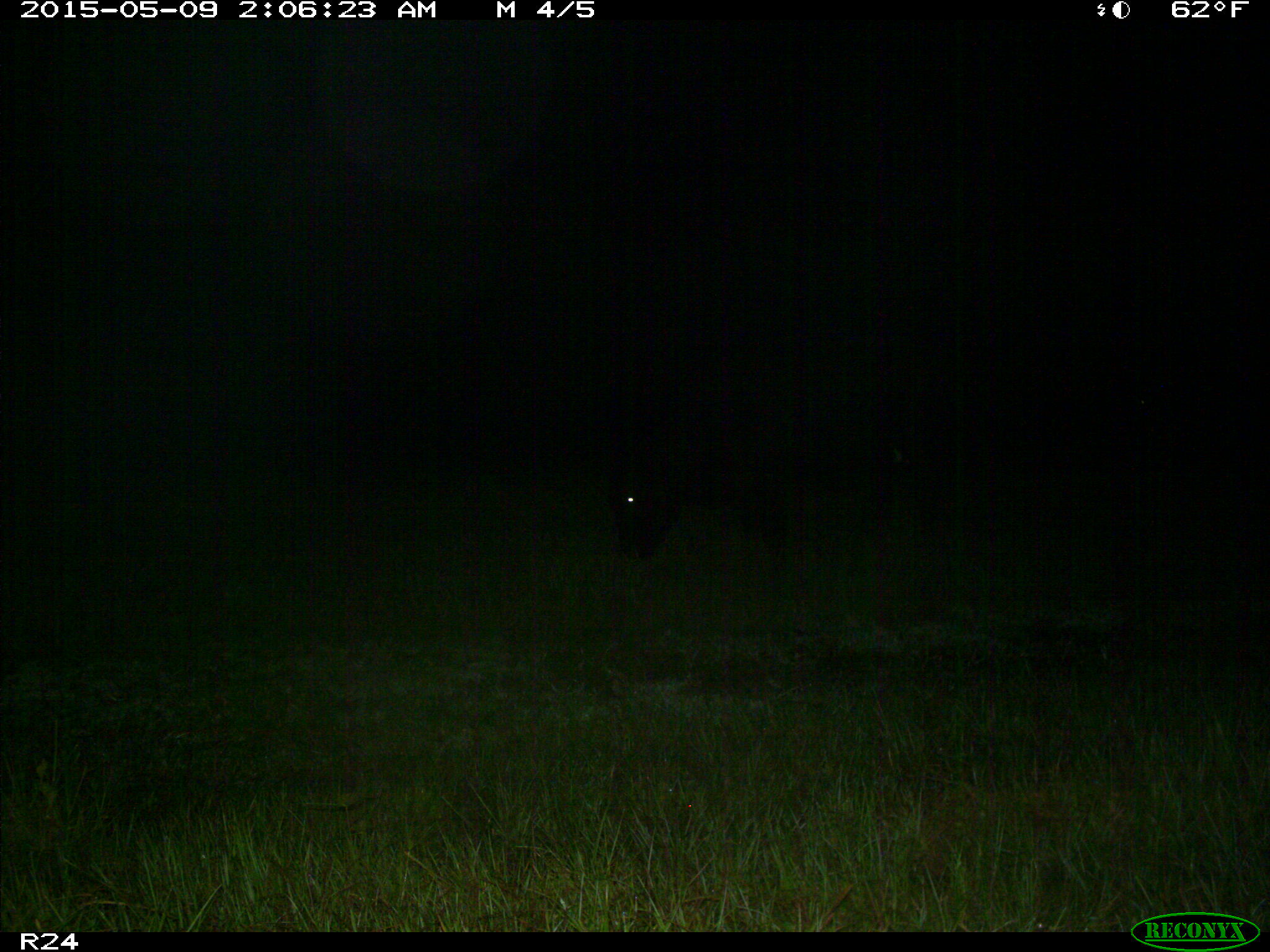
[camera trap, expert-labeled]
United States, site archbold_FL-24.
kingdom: Animalia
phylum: Chordata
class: Mammalia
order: Artiodactyla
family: Bovidae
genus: Bos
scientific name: Bos taurus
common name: domestic cow